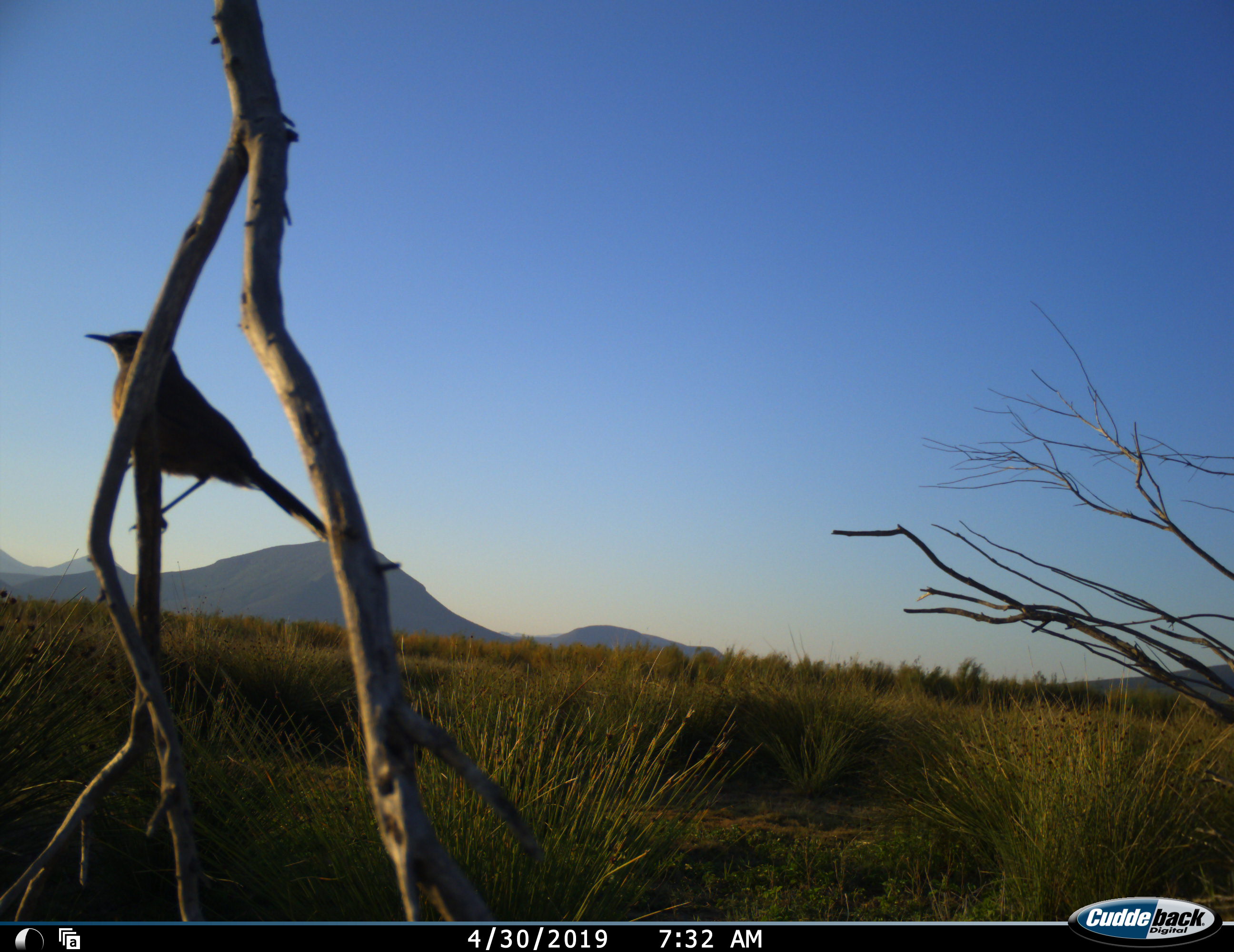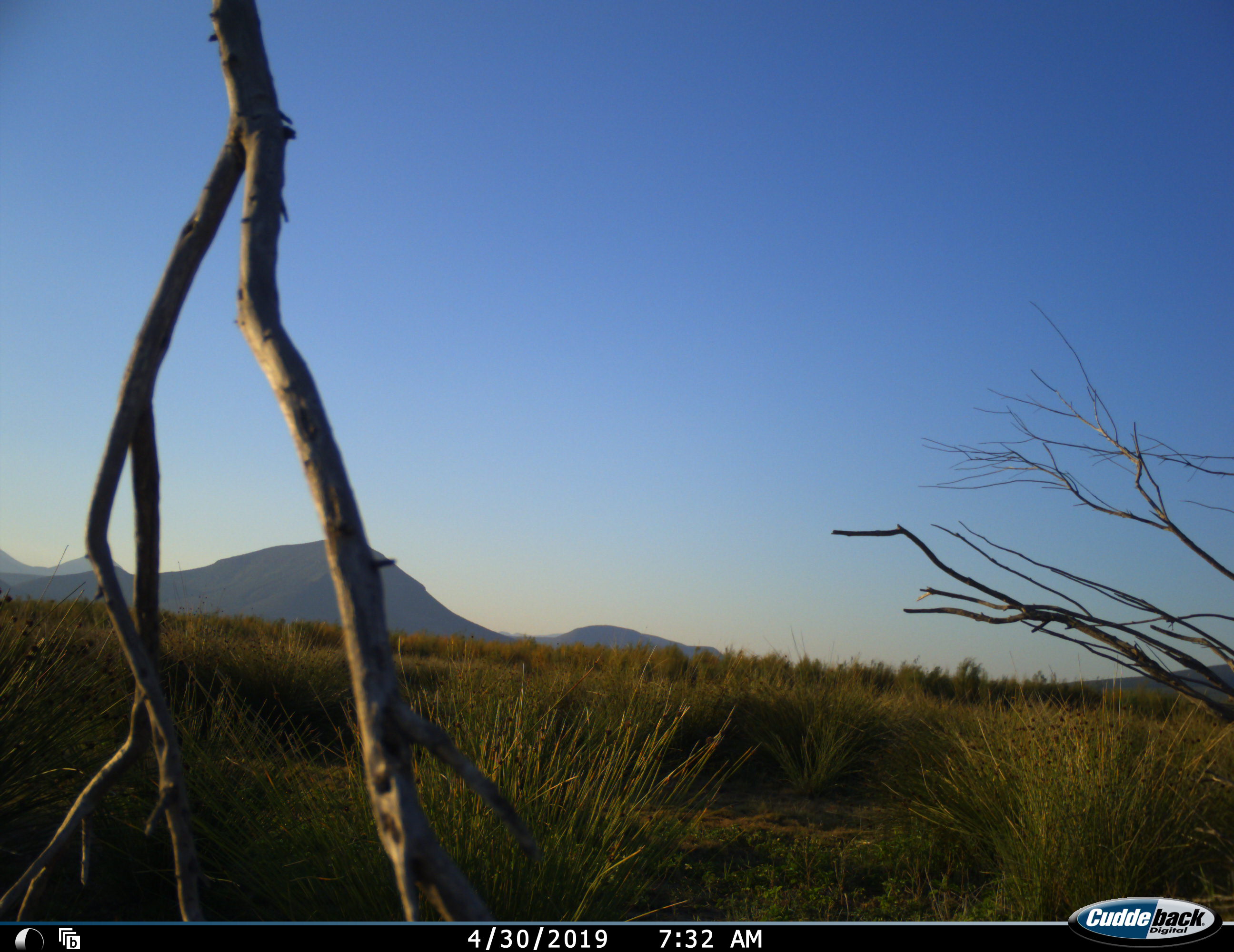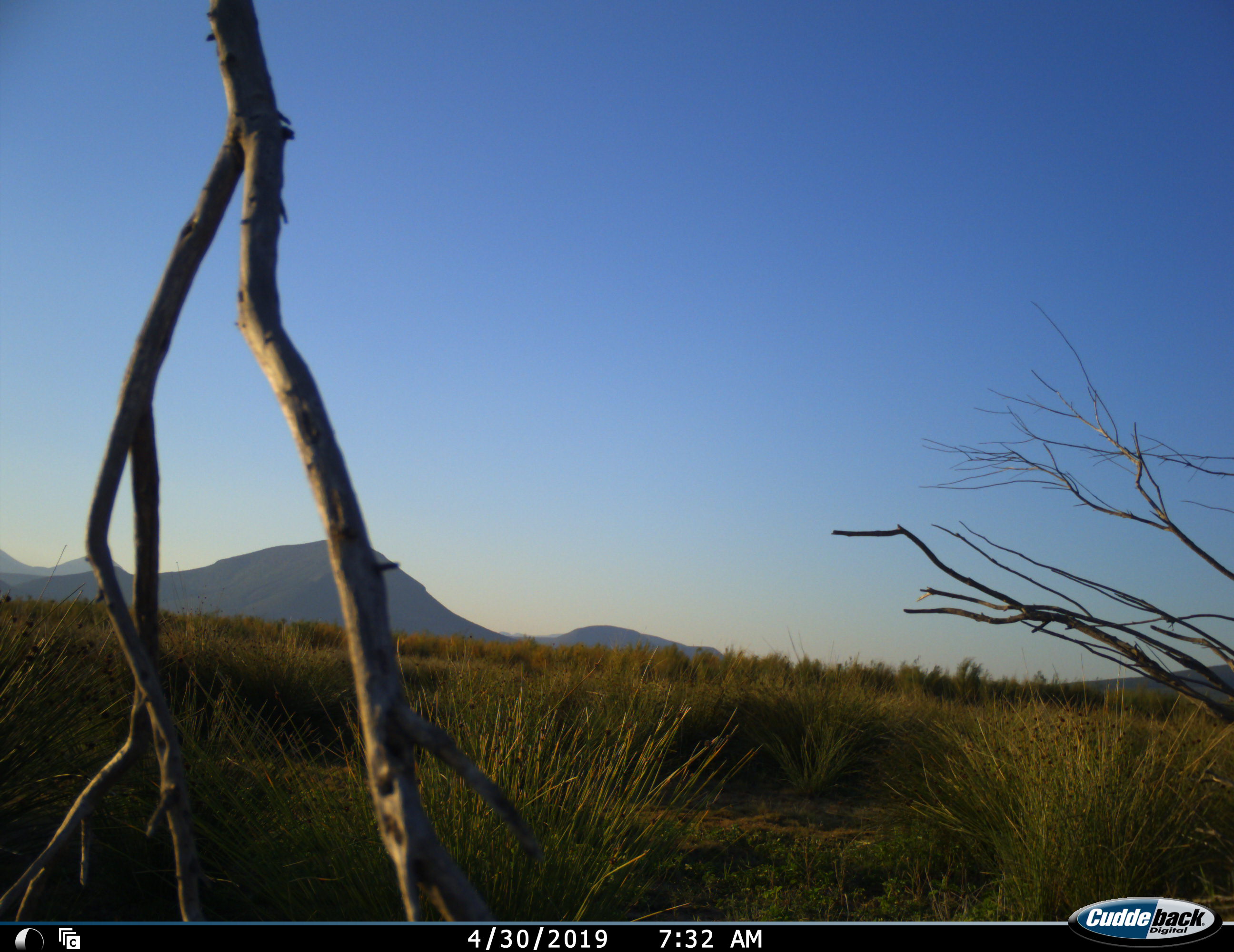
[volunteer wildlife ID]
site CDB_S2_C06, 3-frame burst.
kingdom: Animalia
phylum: Chordata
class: Aves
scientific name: Aves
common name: bird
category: birdother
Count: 1.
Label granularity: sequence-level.